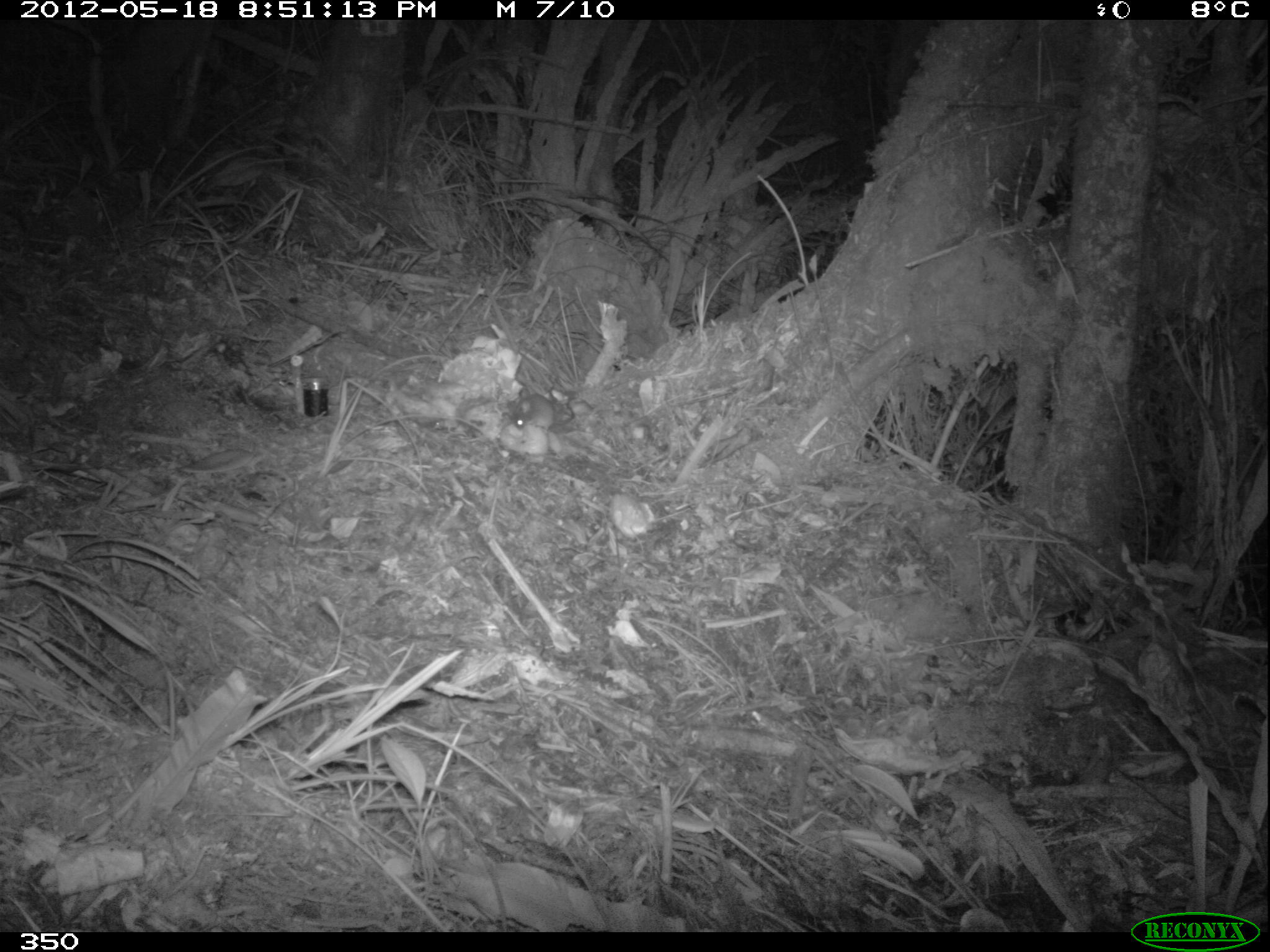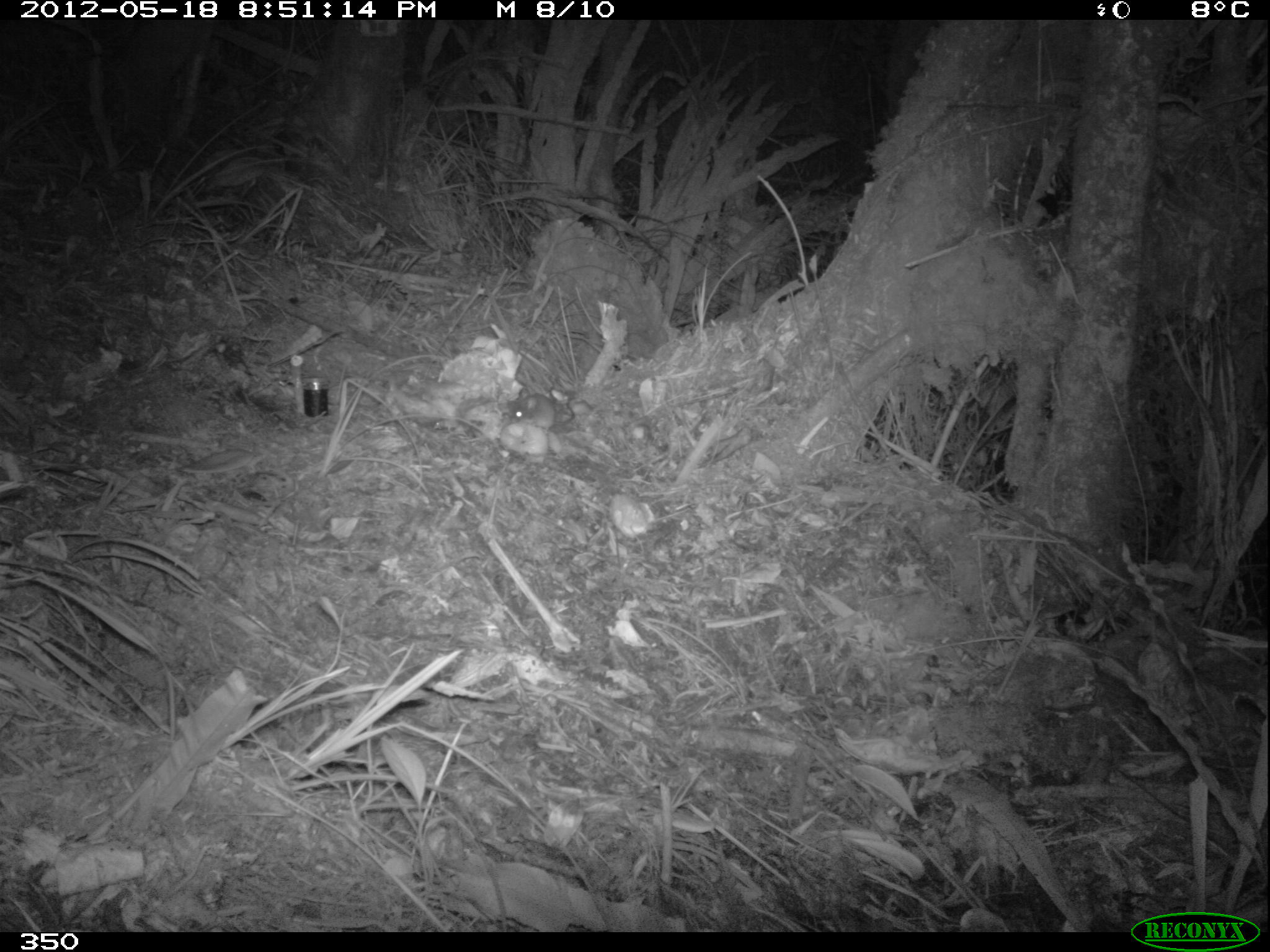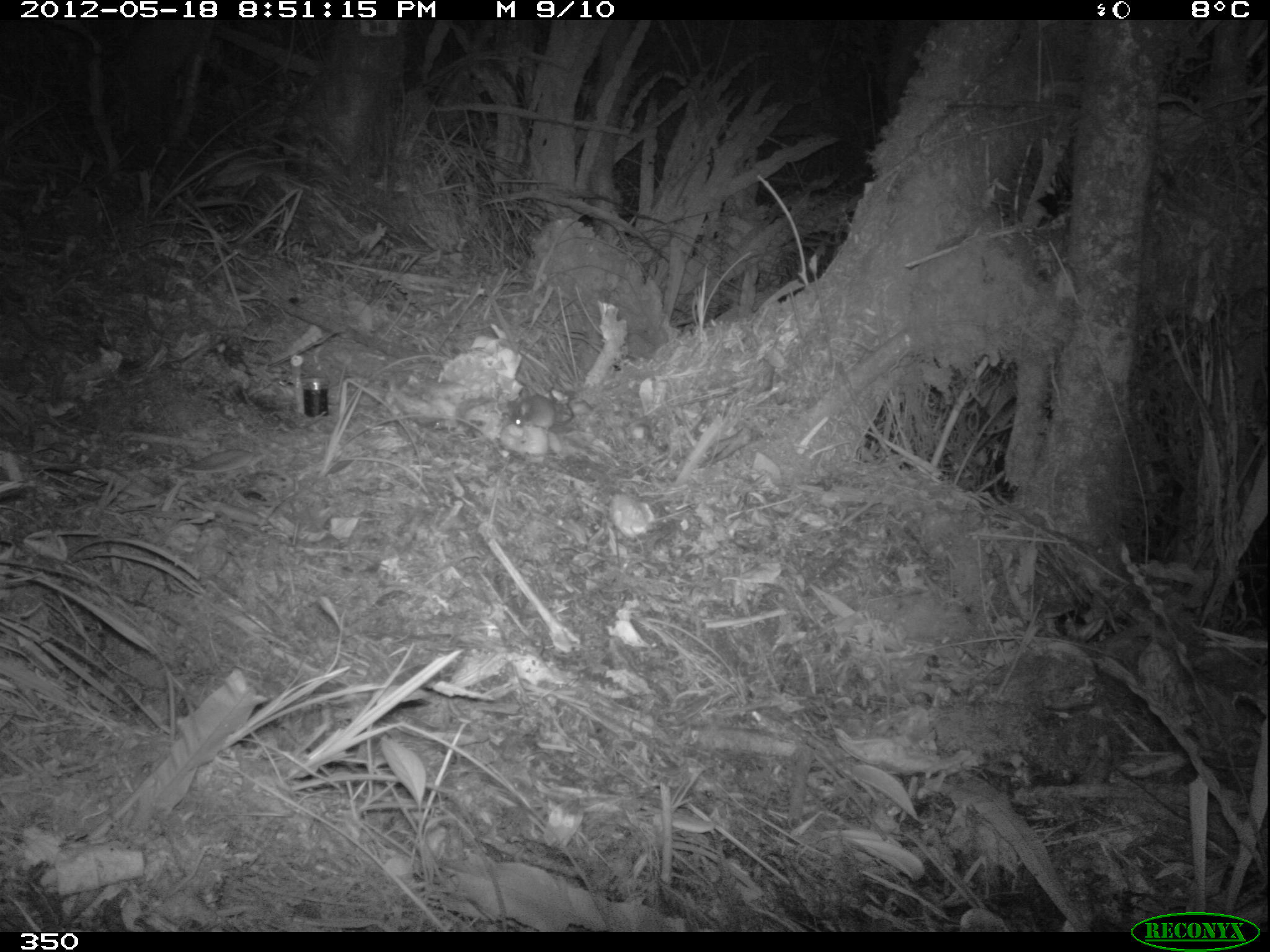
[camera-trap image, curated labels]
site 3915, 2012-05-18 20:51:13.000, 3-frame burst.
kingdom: Animalia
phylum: Chordata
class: Mammalia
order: Rodentia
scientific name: Rodentia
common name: rodents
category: unknown rodent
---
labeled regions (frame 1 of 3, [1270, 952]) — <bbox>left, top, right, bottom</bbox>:
unknown rodent: <bbox>510, 391, 574, 429</bbox>